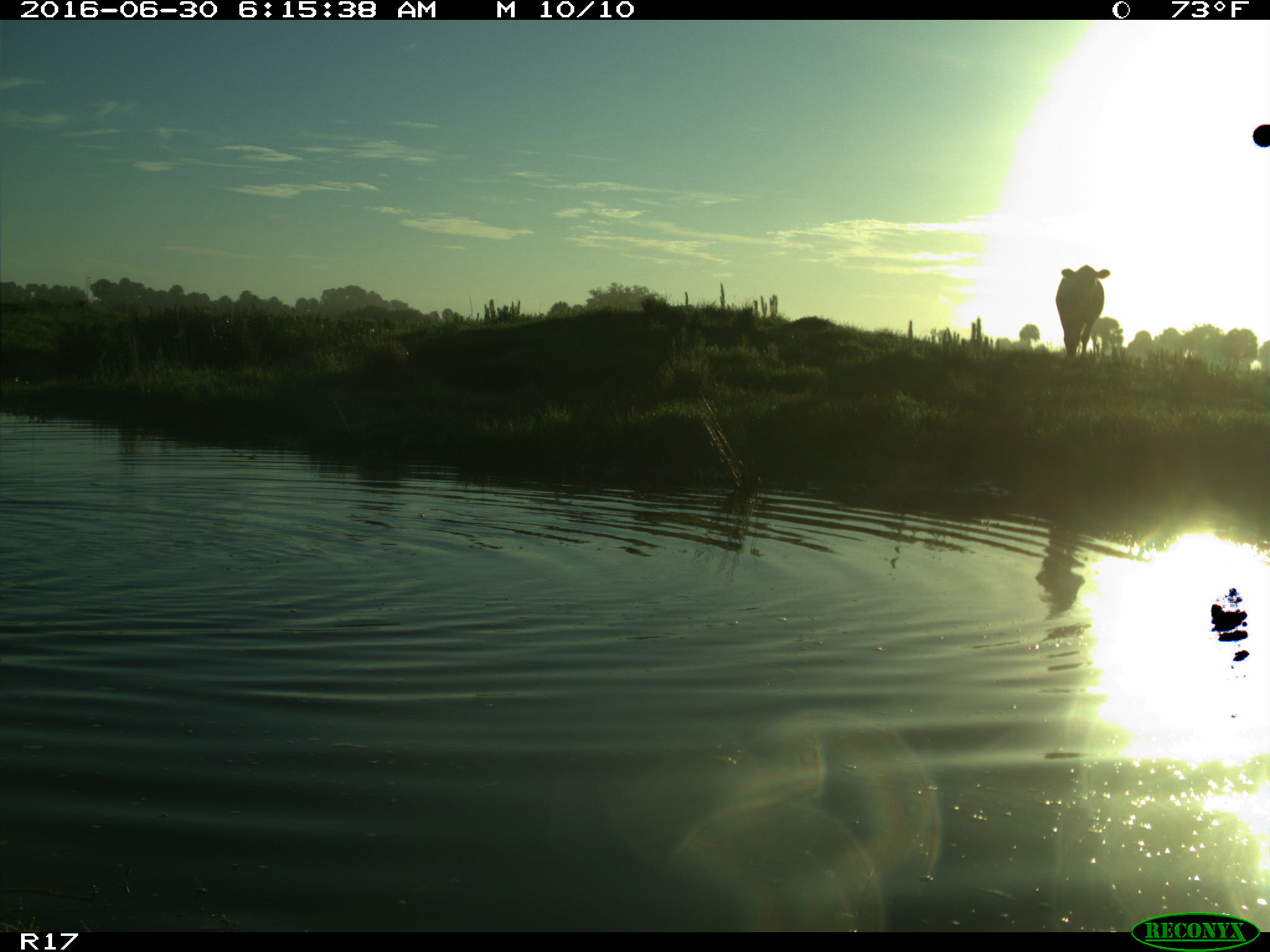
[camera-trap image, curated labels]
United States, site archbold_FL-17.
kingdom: Animalia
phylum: Chordata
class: Mammalia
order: Artiodactyla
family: Bovidae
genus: Bos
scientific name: Bos taurus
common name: domestic cow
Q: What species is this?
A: Bos taurus (domestic cow).